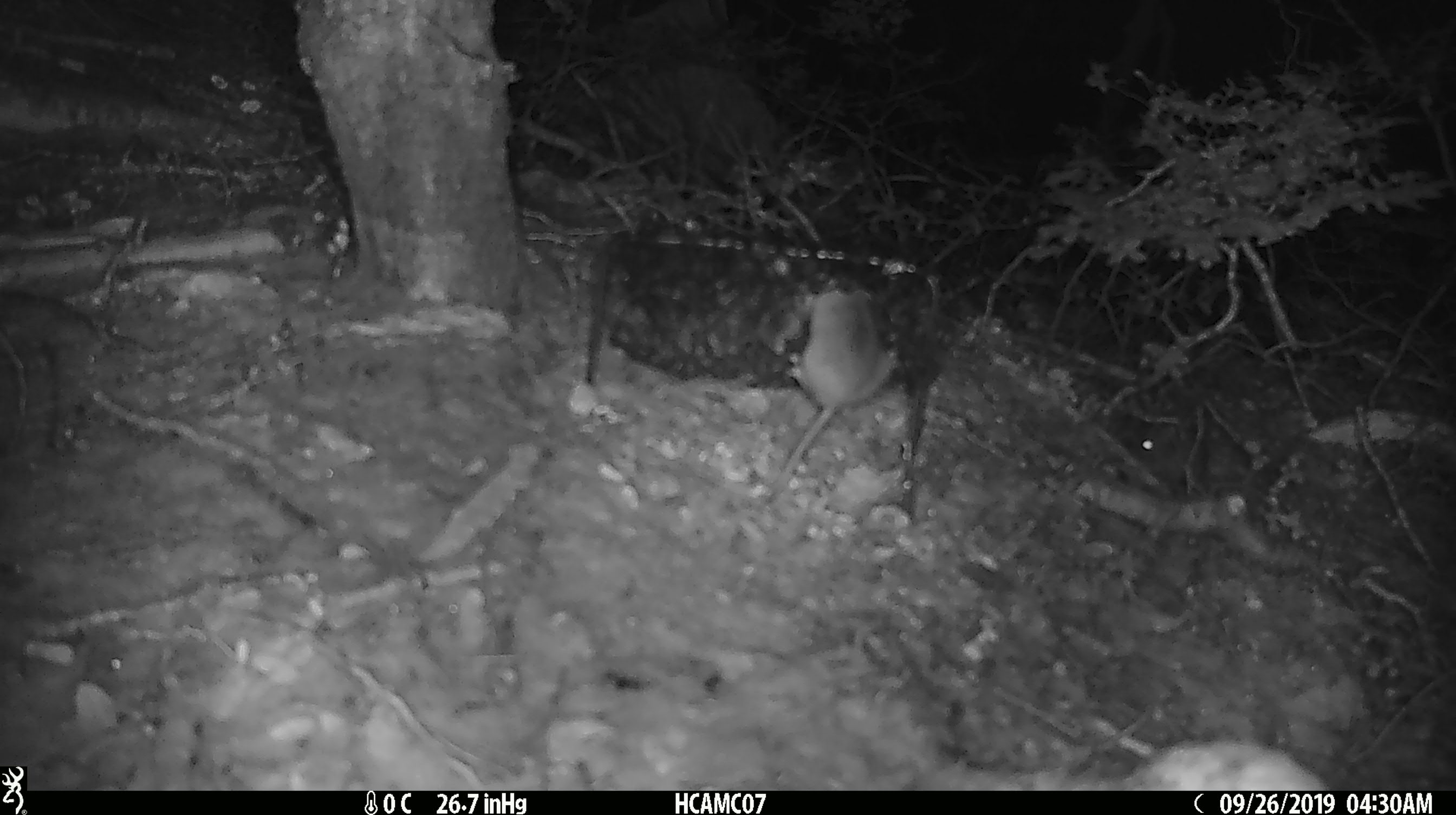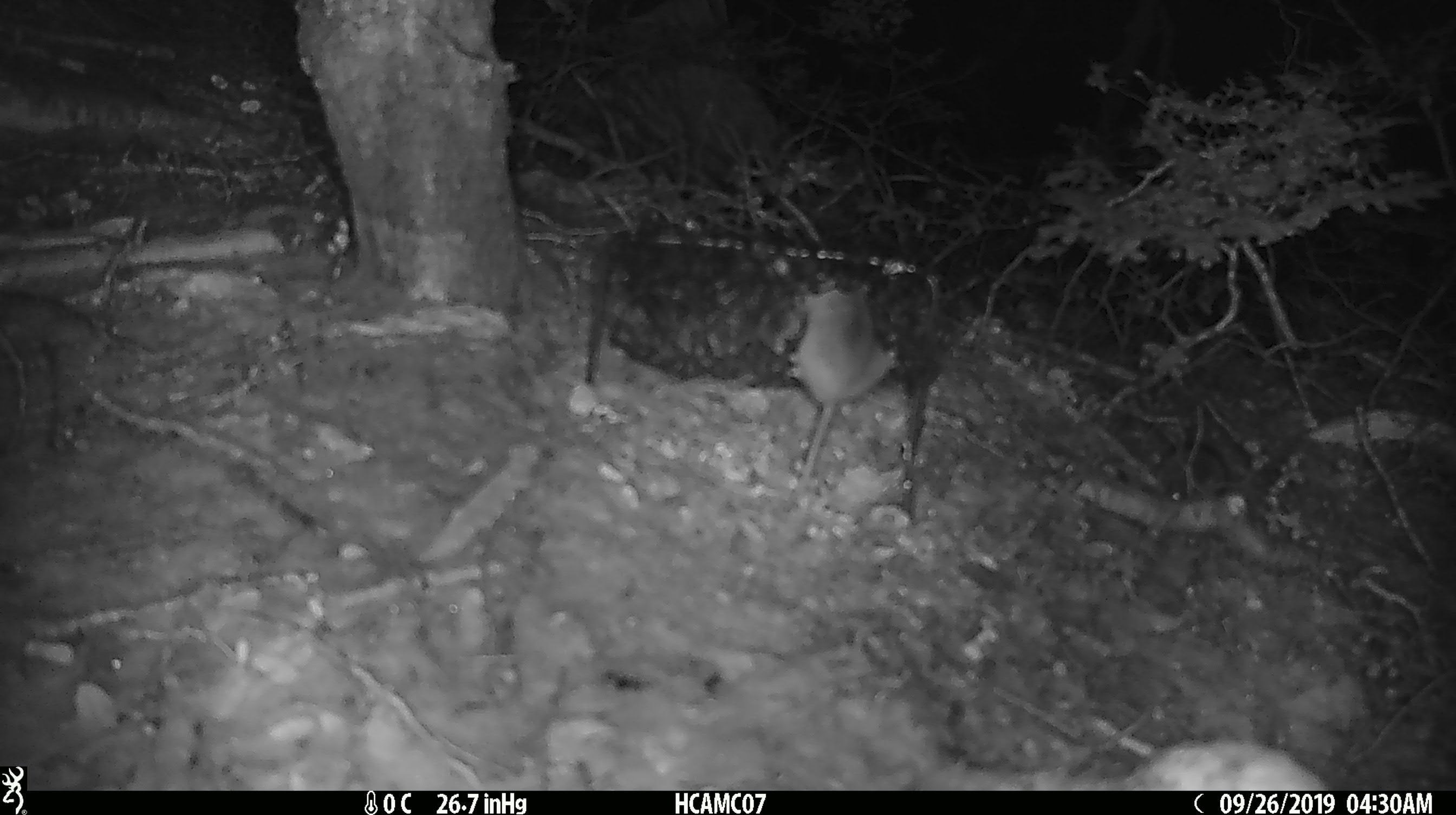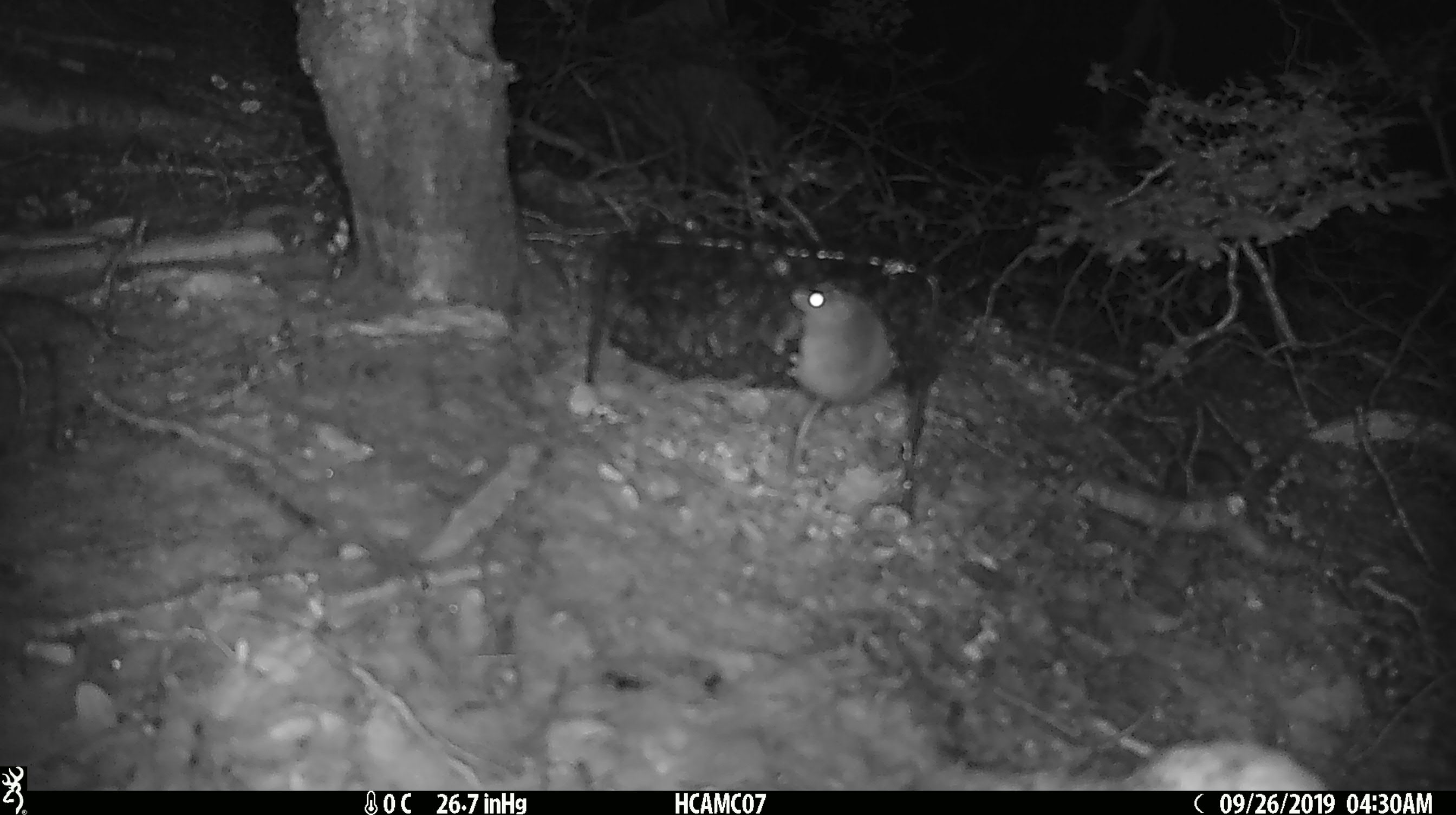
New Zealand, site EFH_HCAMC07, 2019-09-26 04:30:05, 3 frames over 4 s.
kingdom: Animalia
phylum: Chordata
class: Mammalia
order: Rodentia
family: Muridae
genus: Mus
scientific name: Mus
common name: mouse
Mouse (Mus).